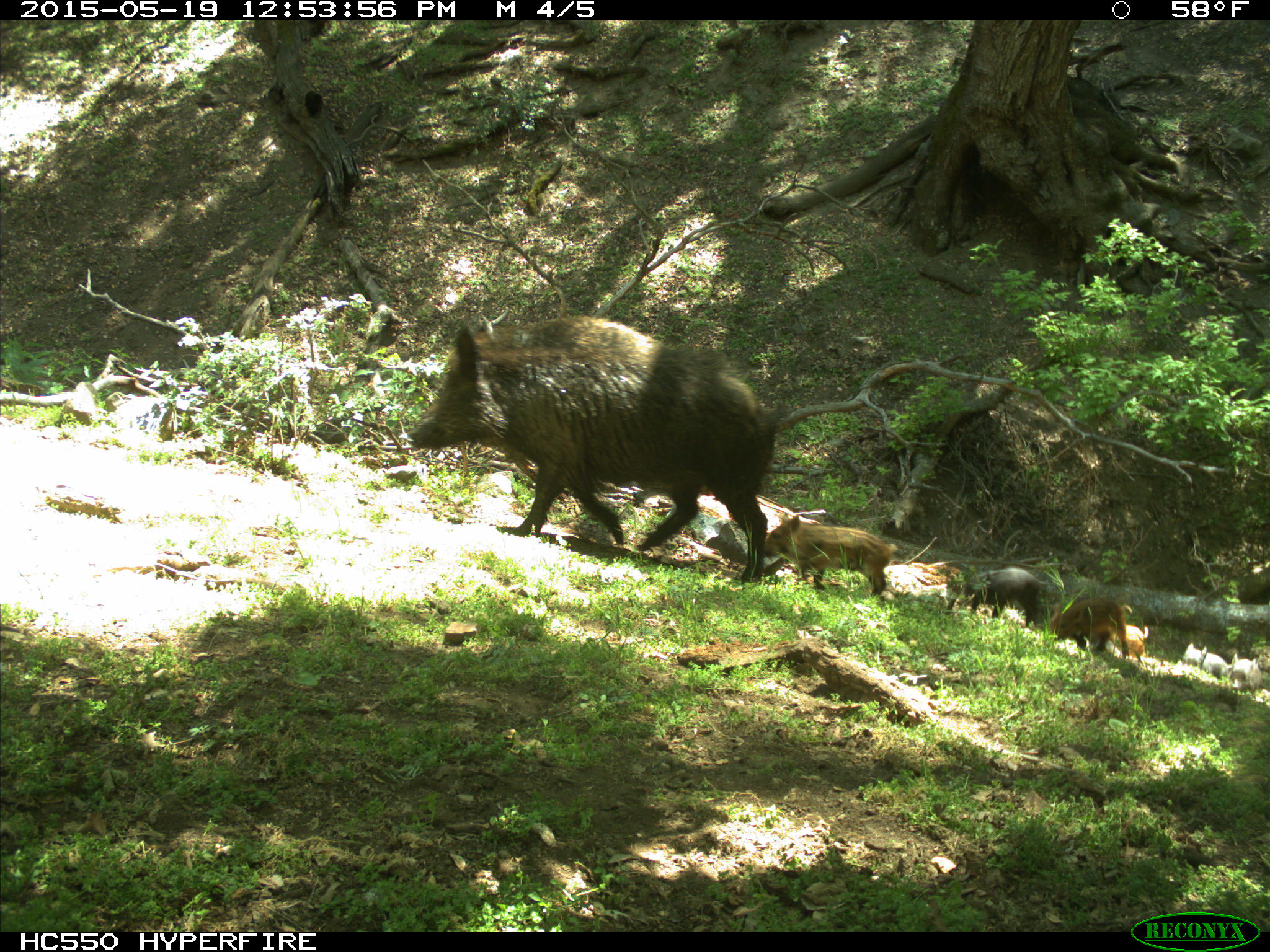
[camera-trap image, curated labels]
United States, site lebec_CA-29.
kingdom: Animalia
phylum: Chordata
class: Mammalia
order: Artiodactyla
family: Suidae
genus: Sus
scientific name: Sus scrofa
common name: wild boar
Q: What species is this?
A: Sus scrofa (wild boar).